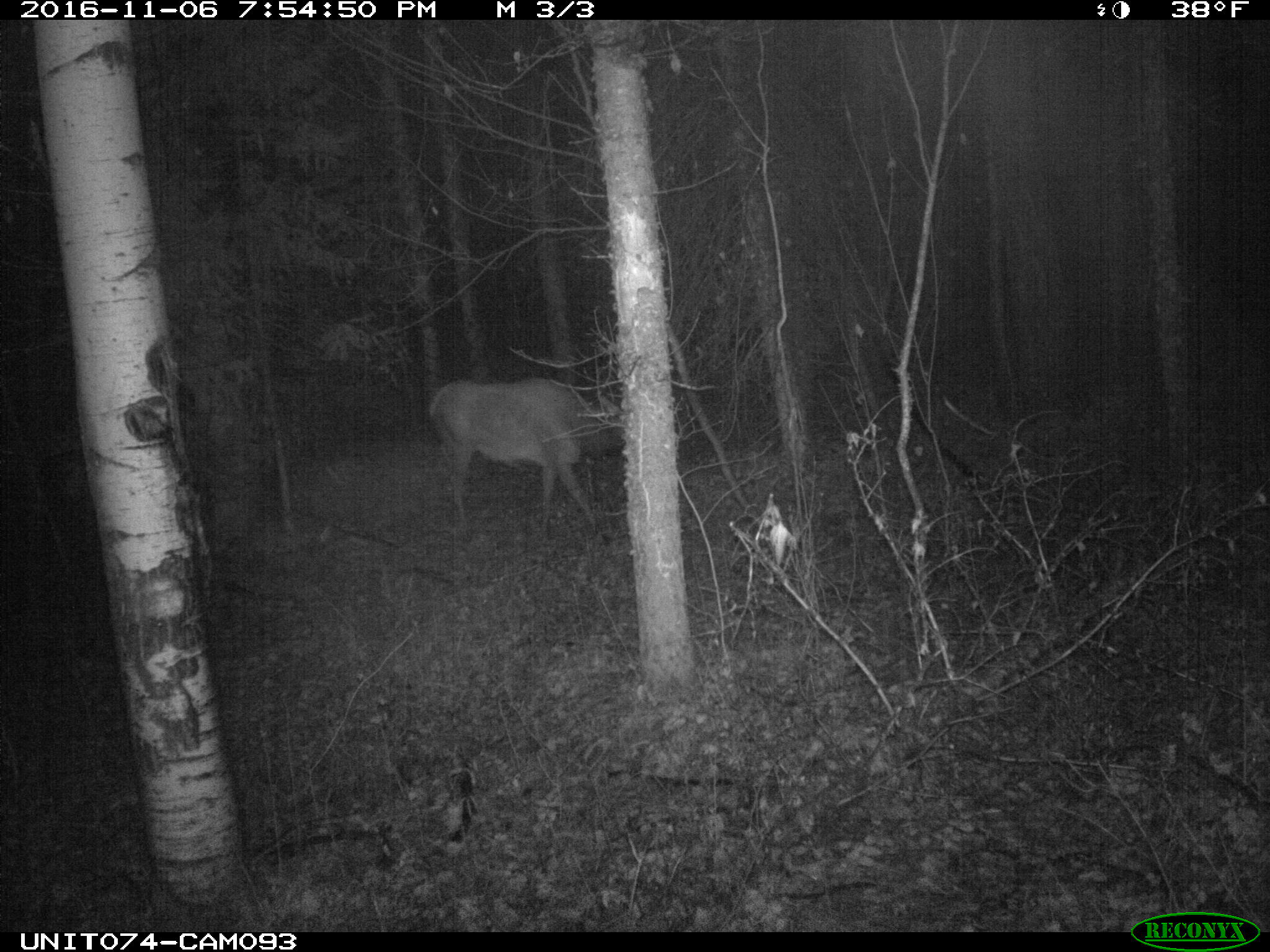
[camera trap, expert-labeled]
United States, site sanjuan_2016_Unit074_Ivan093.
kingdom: Animalia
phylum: Chordata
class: Mammalia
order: Artiodactyla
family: Cervidae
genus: Cervus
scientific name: Cervus elaphus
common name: red deer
Cervus elaphus (red deer).